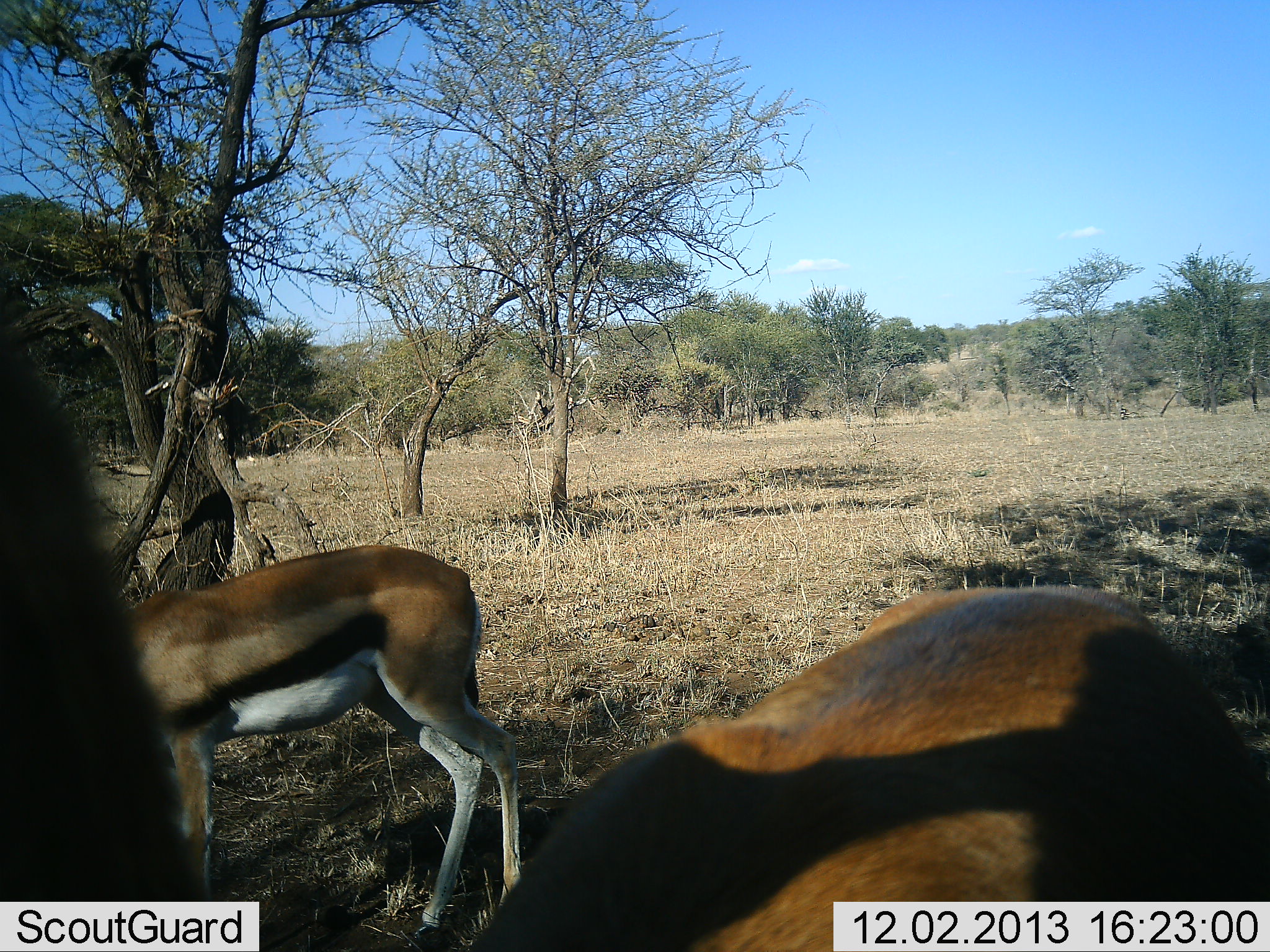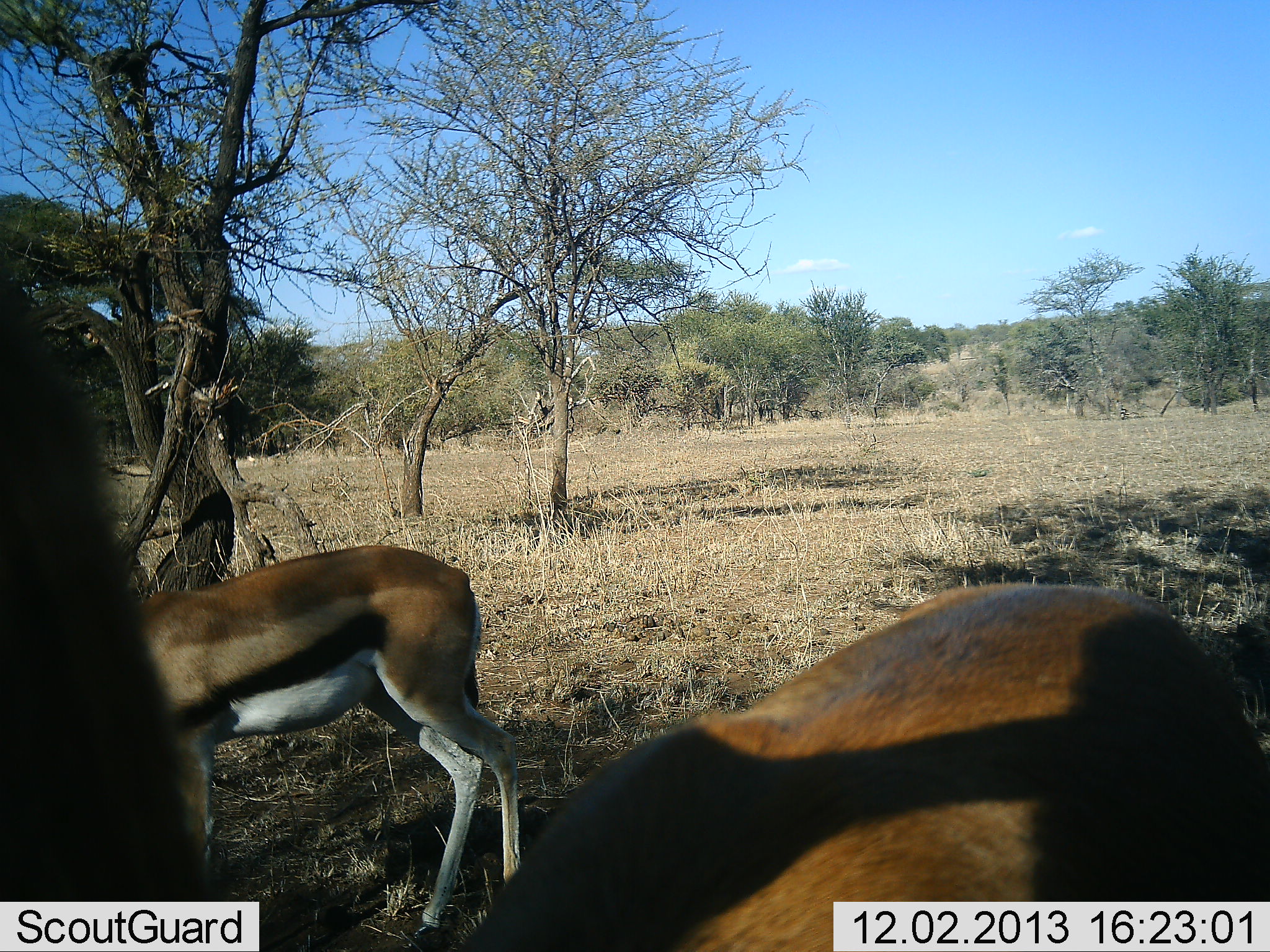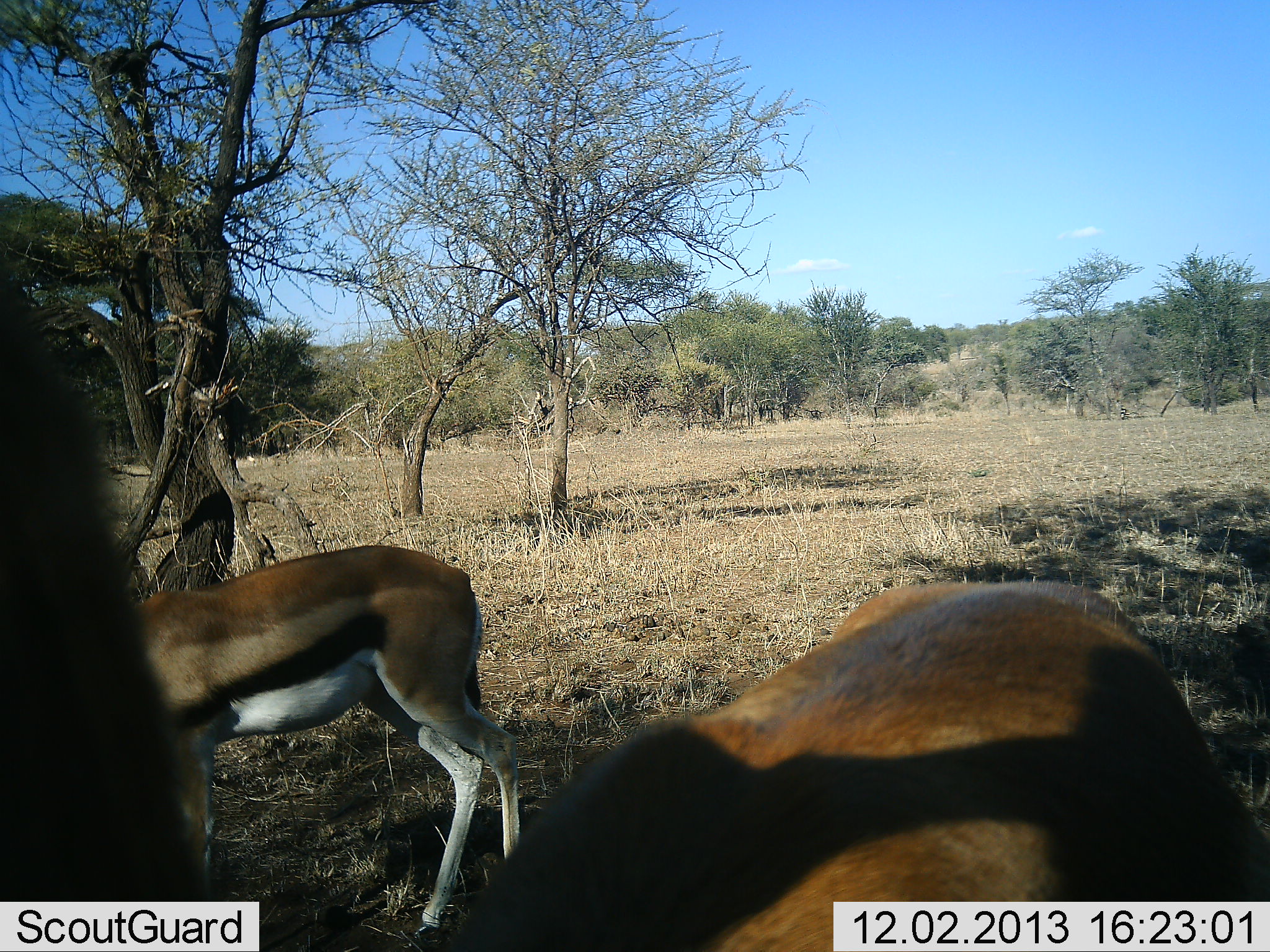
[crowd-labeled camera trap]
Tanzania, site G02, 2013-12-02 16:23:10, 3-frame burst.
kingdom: Animalia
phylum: Chordata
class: Mammalia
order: Artiodactyla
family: Bovidae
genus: Eudorcas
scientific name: Eudorcas thomsonii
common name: thomson's gazelle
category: gazellethomsons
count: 2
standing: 70%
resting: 0%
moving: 10%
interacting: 0%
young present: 0%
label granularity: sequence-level